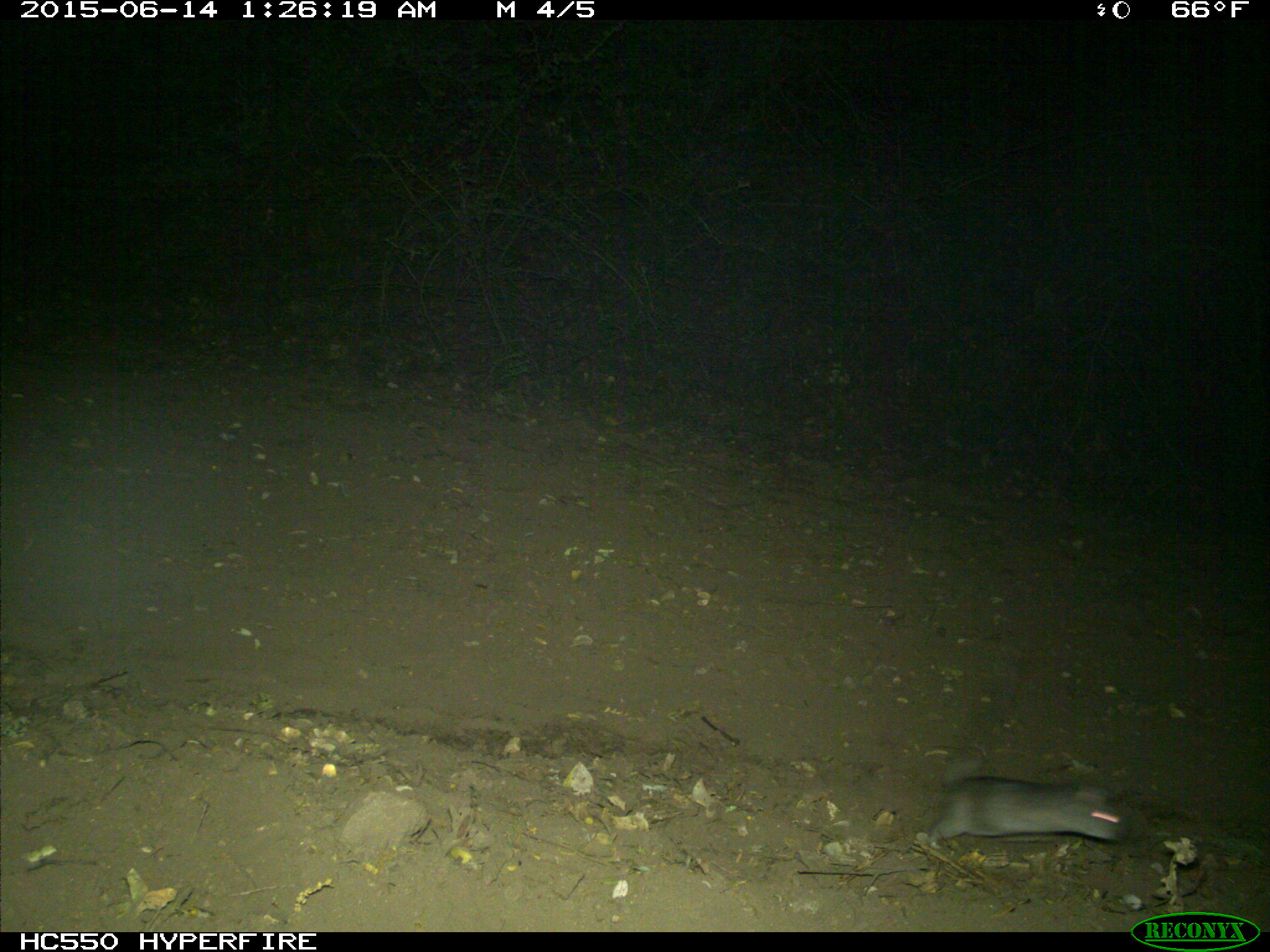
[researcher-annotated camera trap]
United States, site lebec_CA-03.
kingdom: Animalia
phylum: Chordata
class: Mammalia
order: Rodentia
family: Cricetidae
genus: Neotoma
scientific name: Neotoma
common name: pack rat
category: unidentified pack rat